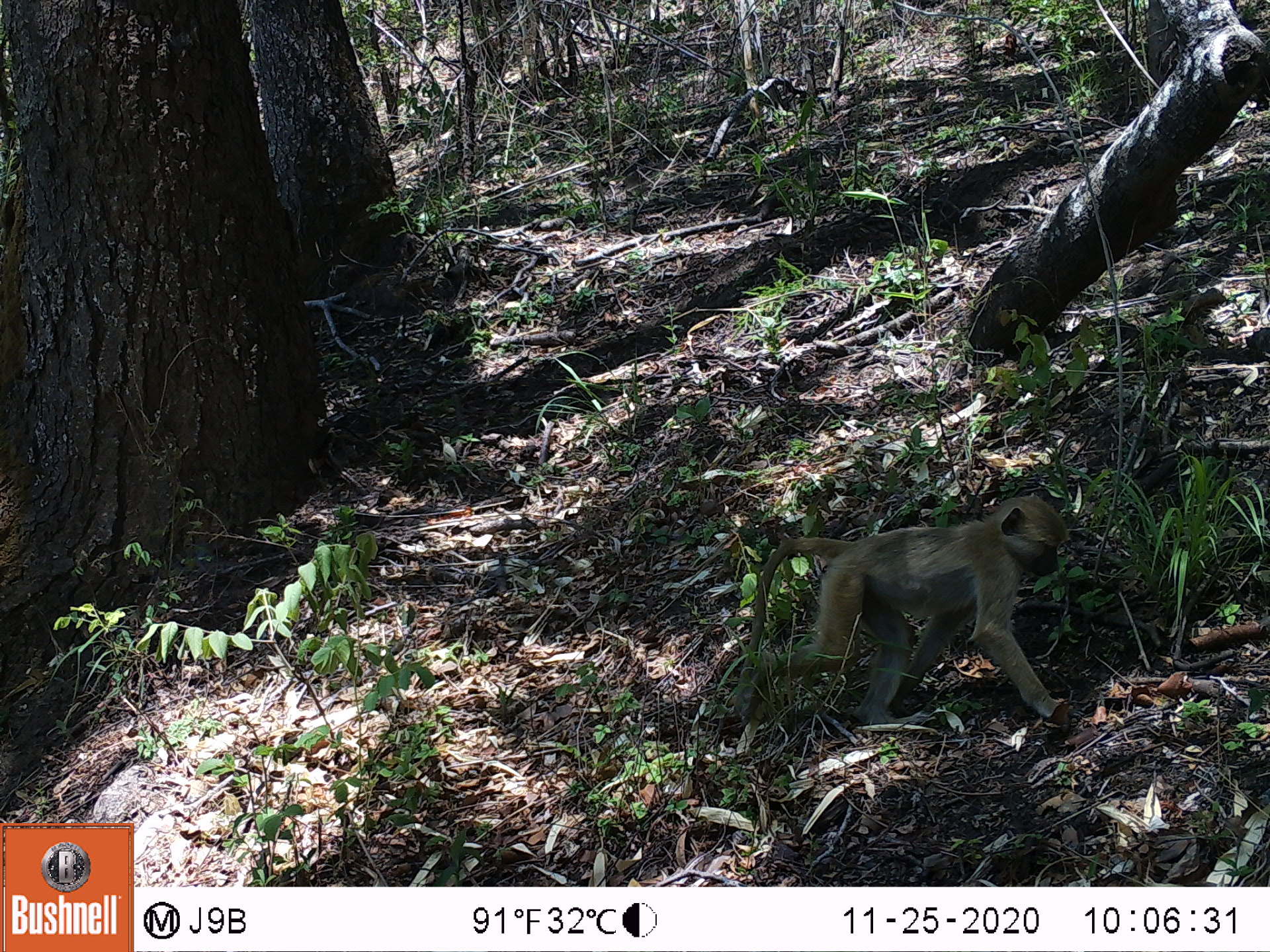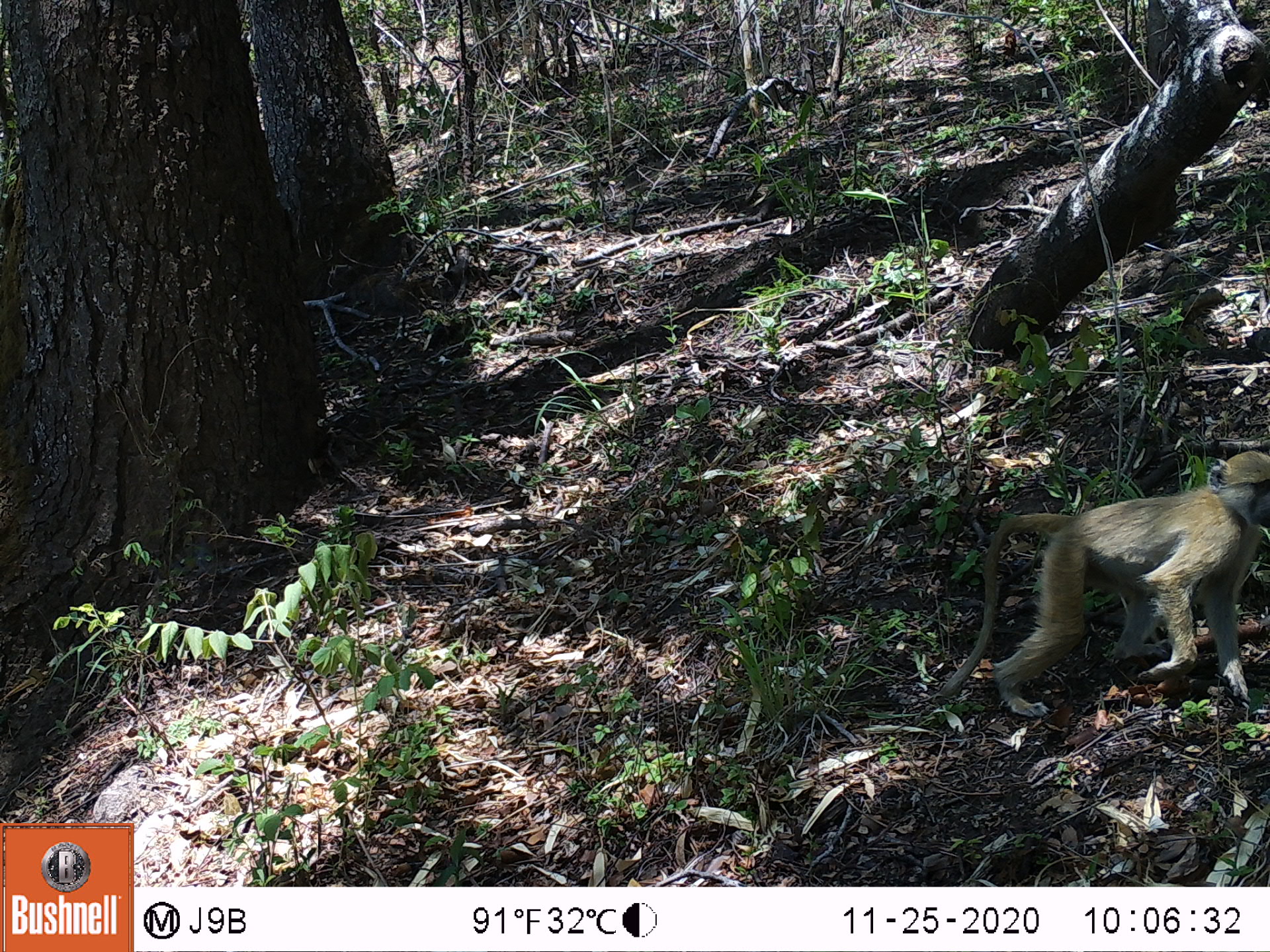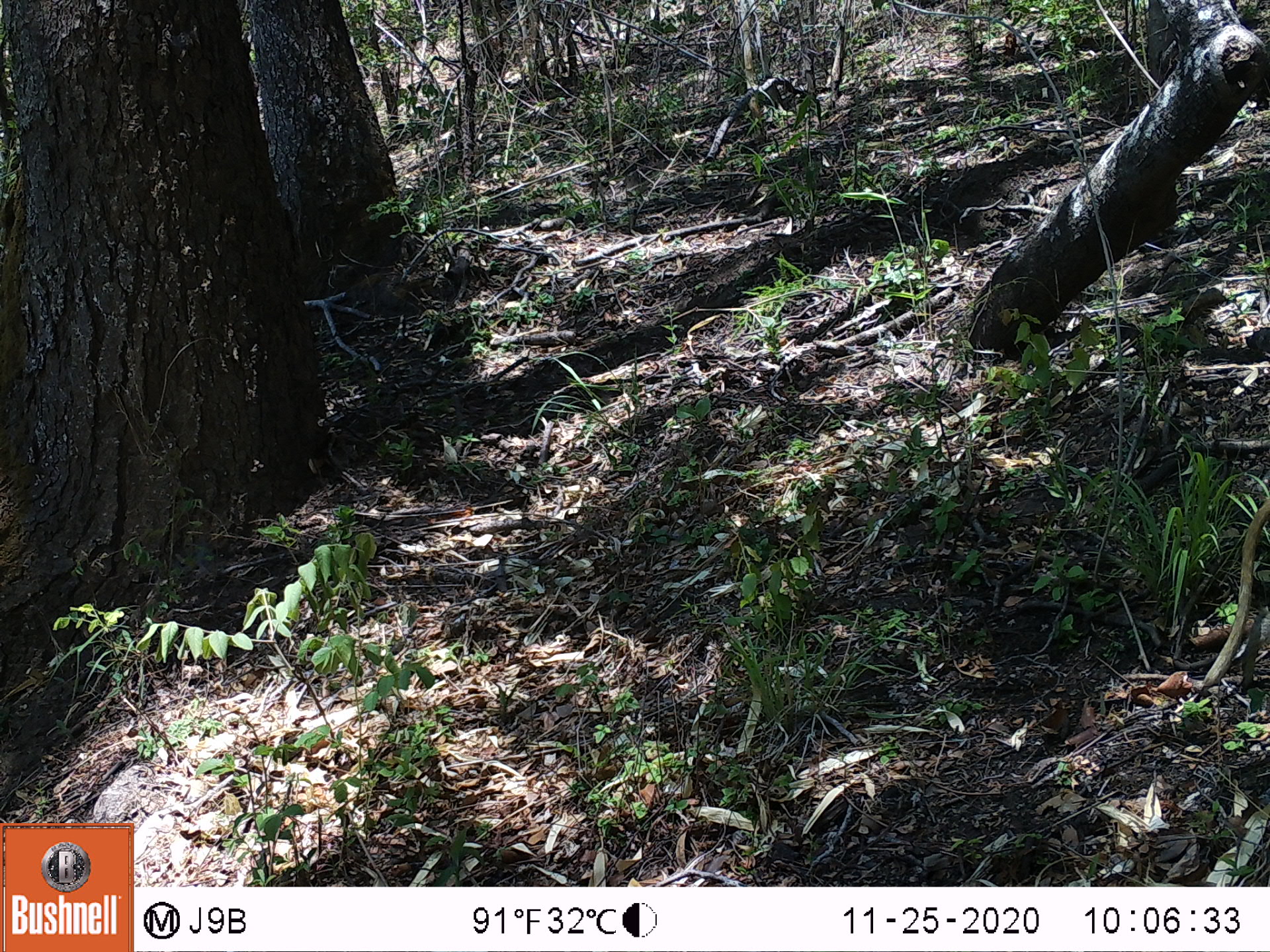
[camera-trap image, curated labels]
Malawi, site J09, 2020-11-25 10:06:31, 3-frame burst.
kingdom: Animalia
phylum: Chordata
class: Mammalia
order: Primates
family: Cercopithecidae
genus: Papio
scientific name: Papio cynocephalus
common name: yellow baboon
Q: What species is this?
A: Yellow baboon (Papio cynocephalus).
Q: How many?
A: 1.